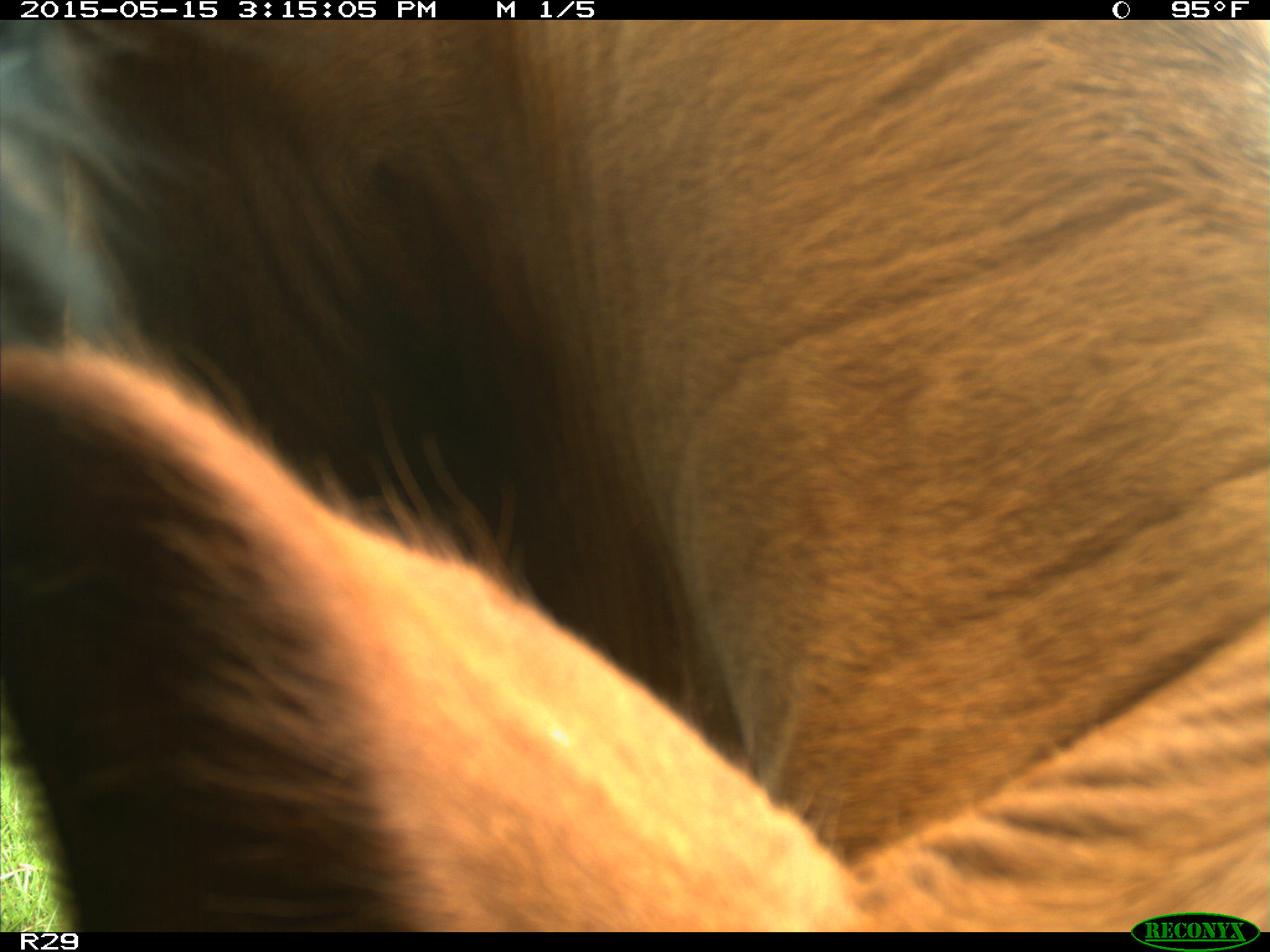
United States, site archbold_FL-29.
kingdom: Animalia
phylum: Chordata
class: Mammalia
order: Artiodactyla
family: Bovidae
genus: Bos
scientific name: Bos taurus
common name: domestic cow